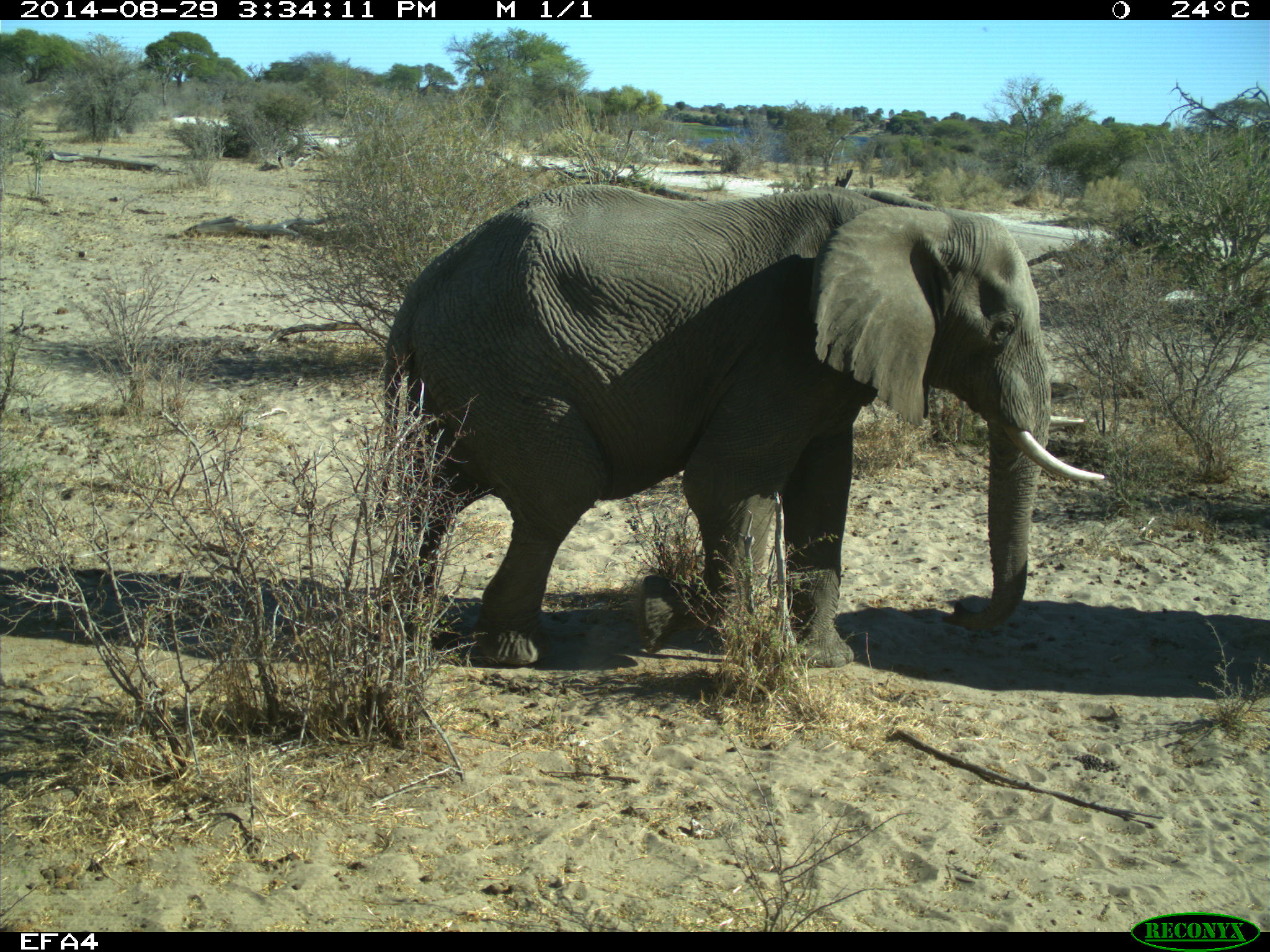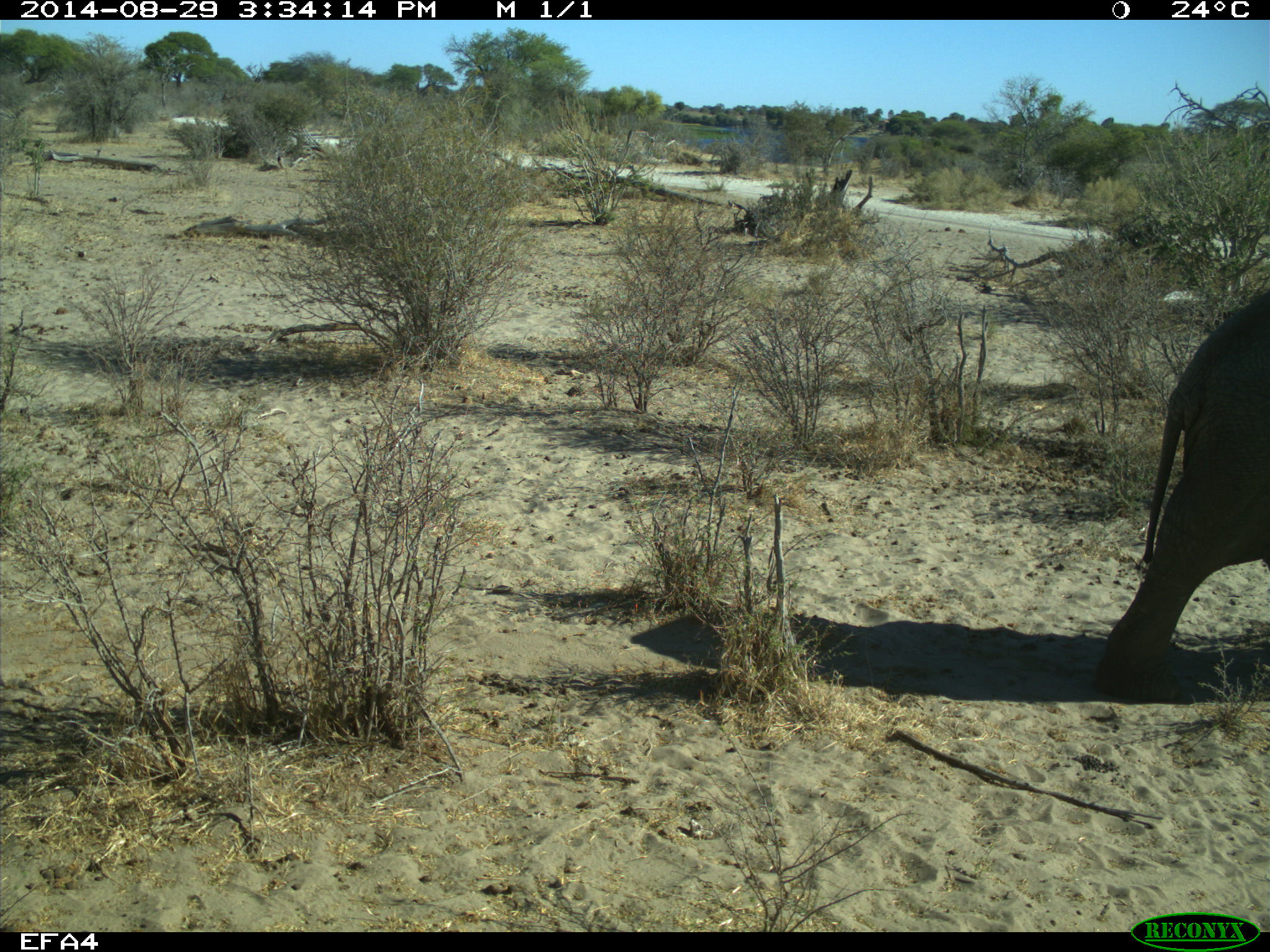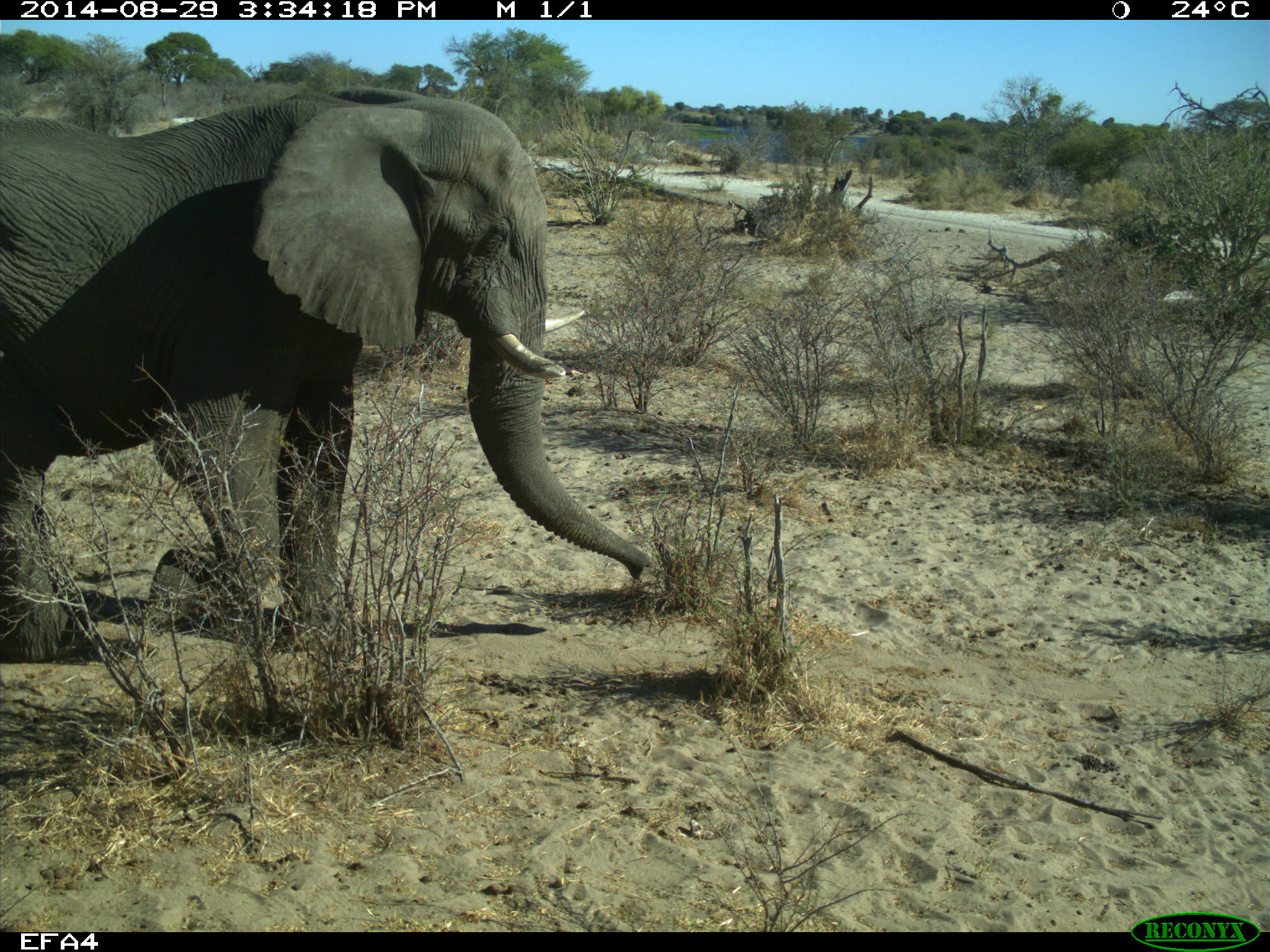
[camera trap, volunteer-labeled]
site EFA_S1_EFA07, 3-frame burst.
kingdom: Animalia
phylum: Chordata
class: Mammalia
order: Proboscidea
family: Elephantidae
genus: Loxodonta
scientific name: Loxodonta africana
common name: african bush elephant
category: elephant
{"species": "elephant (african bush elephant) (Loxodonta africana)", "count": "1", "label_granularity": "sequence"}